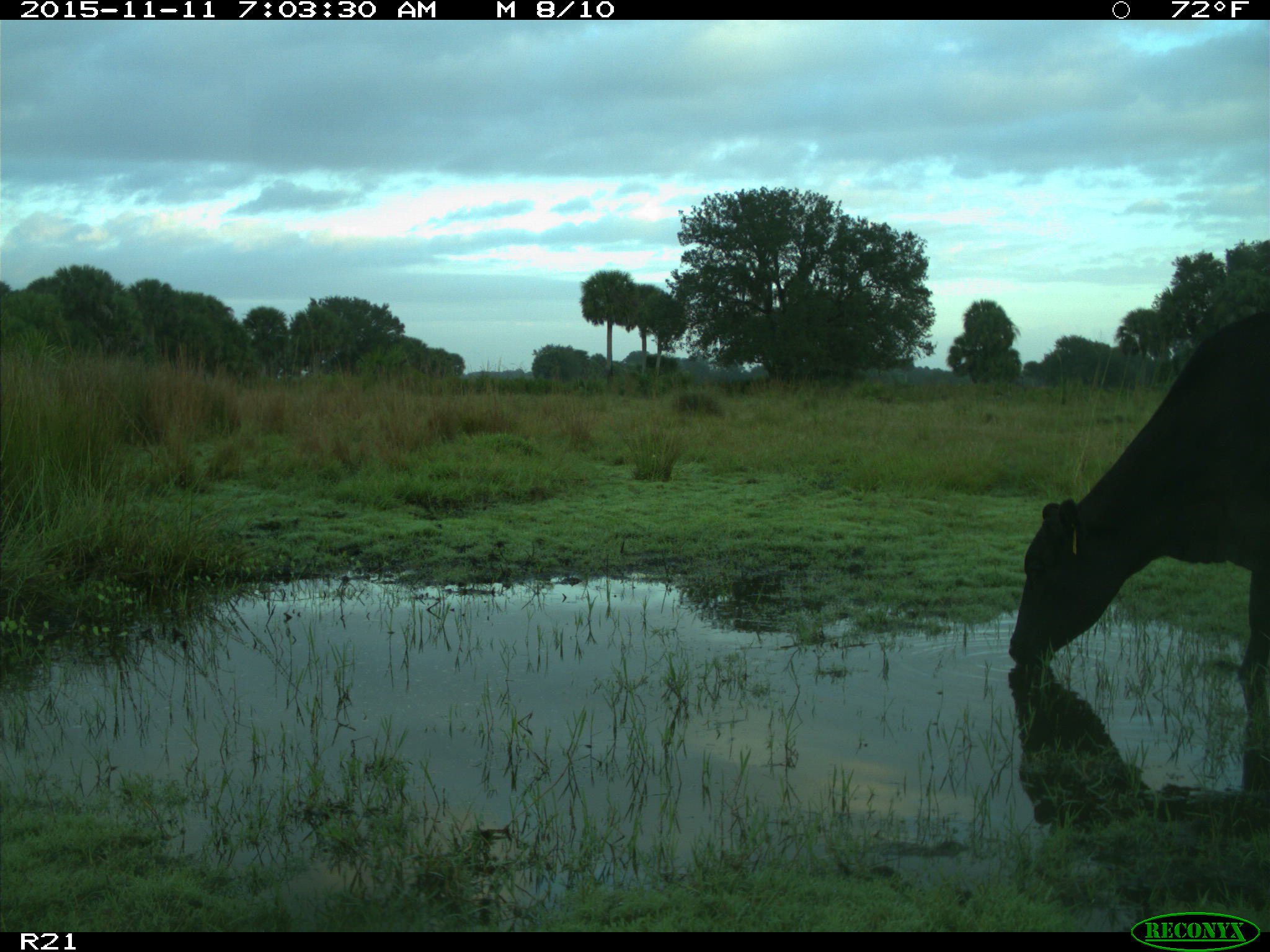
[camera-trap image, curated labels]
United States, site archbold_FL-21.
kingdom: Animalia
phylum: Chordata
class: Mammalia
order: Artiodactyla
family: Bovidae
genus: Bos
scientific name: Bos taurus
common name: domestic cow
Bos taurus (domestic cow).